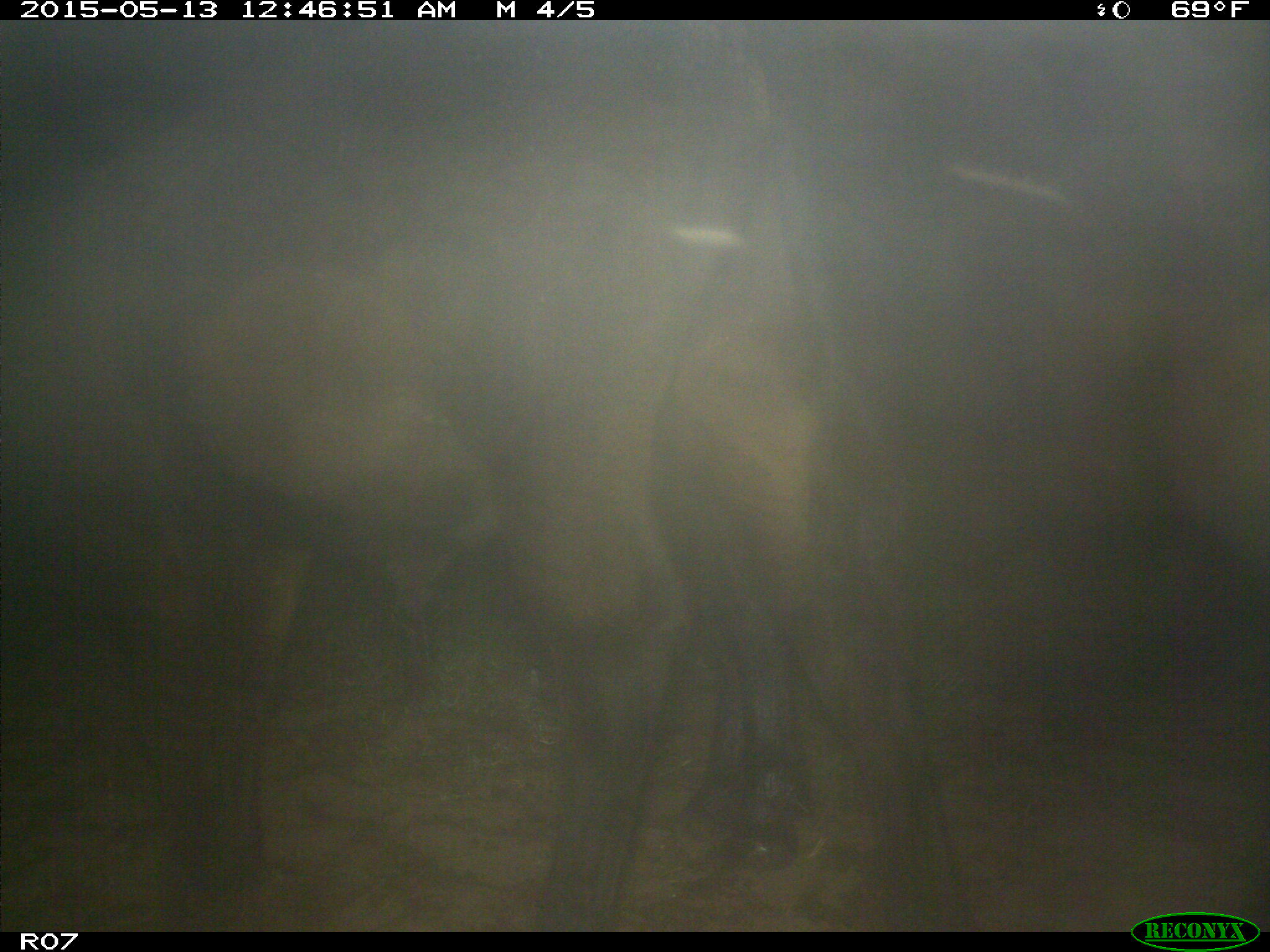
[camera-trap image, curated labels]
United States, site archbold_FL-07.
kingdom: Animalia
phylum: Chordata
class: Mammalia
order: Artiodactyla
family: Bovidae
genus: Bos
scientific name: Bos taurus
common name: domestic cow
Bos taurus (domestic cow).